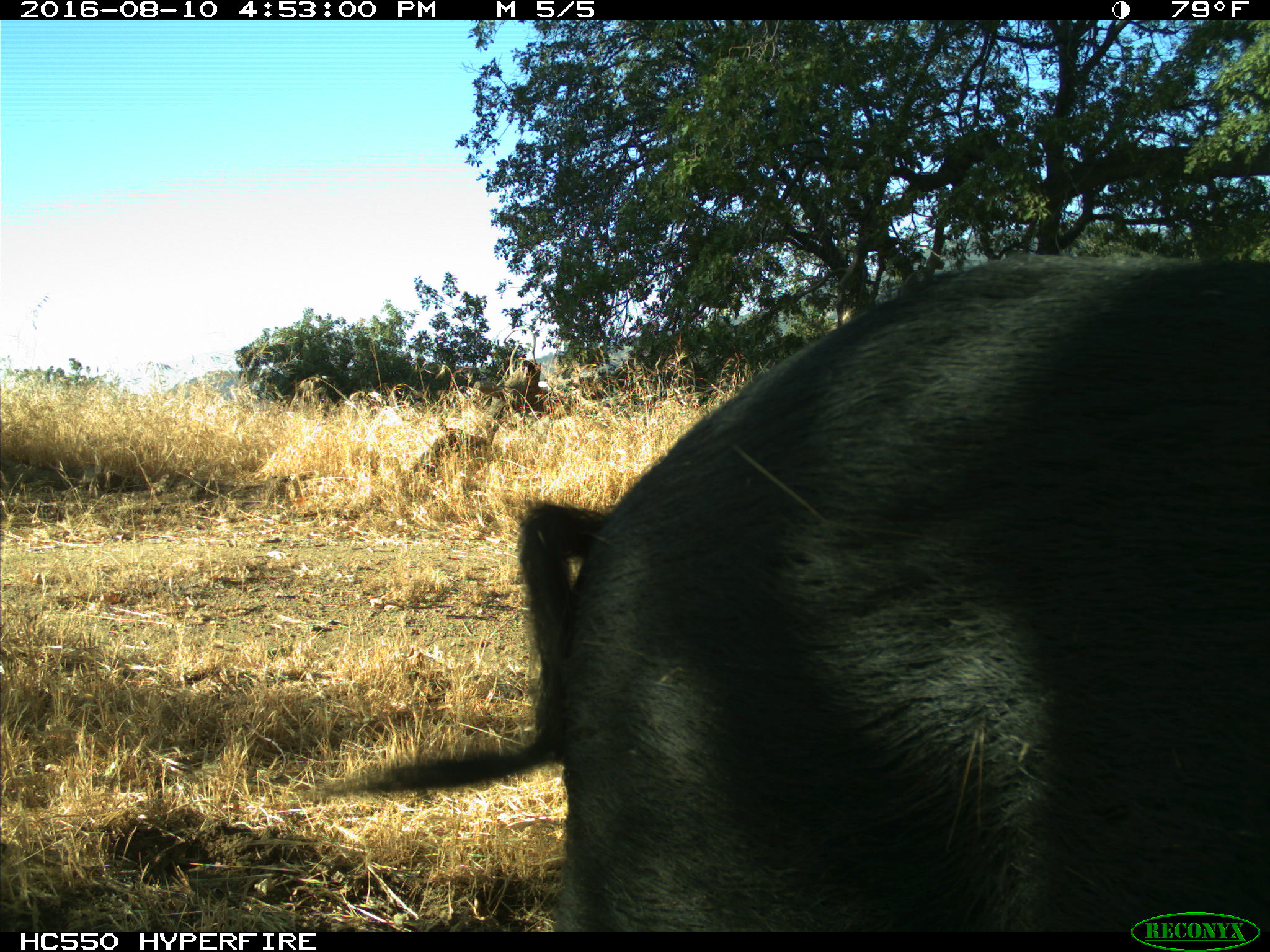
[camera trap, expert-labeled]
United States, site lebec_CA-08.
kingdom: Animalia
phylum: Chordata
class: Mammalia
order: Artiodactyla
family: Suidae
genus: Sus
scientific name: Sus scrofa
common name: wild boar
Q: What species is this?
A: Sus scrofa (wild boar).